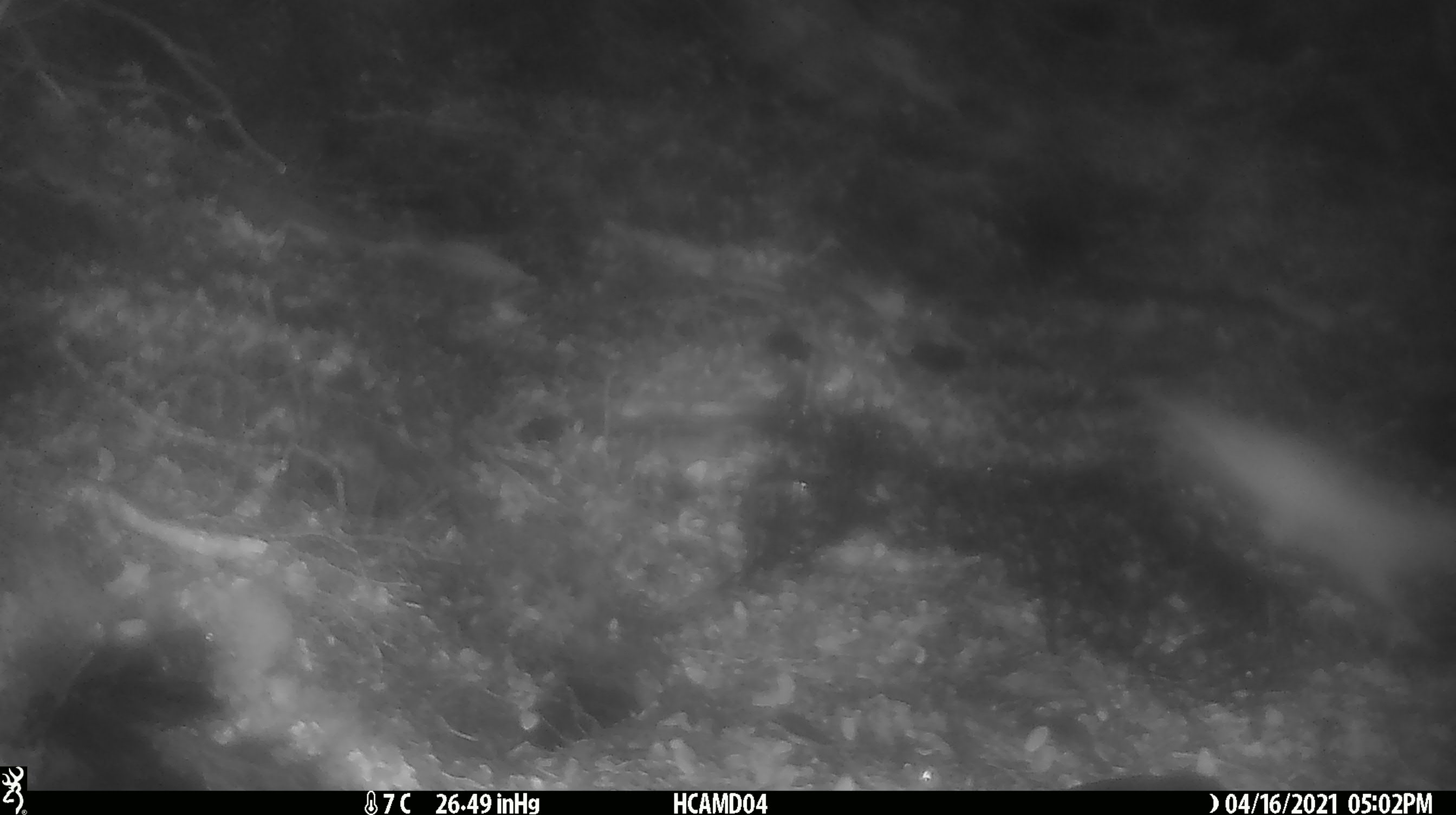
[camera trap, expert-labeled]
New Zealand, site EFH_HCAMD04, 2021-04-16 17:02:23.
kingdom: Animalia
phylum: Chordata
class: Mammalia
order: Rodentia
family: Muridae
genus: Rattus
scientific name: Rattus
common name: rat